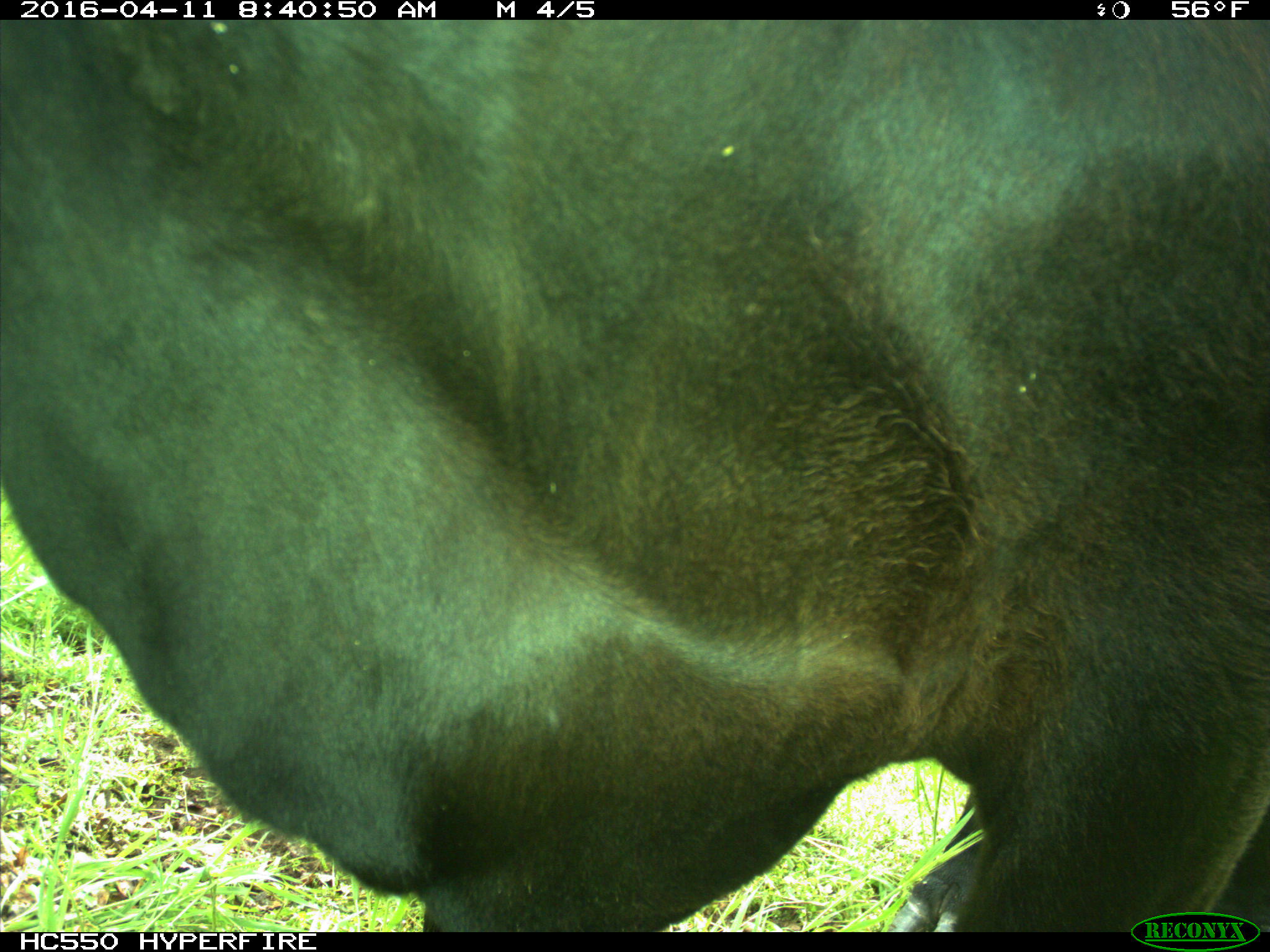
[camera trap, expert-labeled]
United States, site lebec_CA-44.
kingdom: Animalia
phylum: Chordata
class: Mammalia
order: Artiodactyla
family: Bovidae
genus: Bos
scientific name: Bos taurus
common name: domestic cow